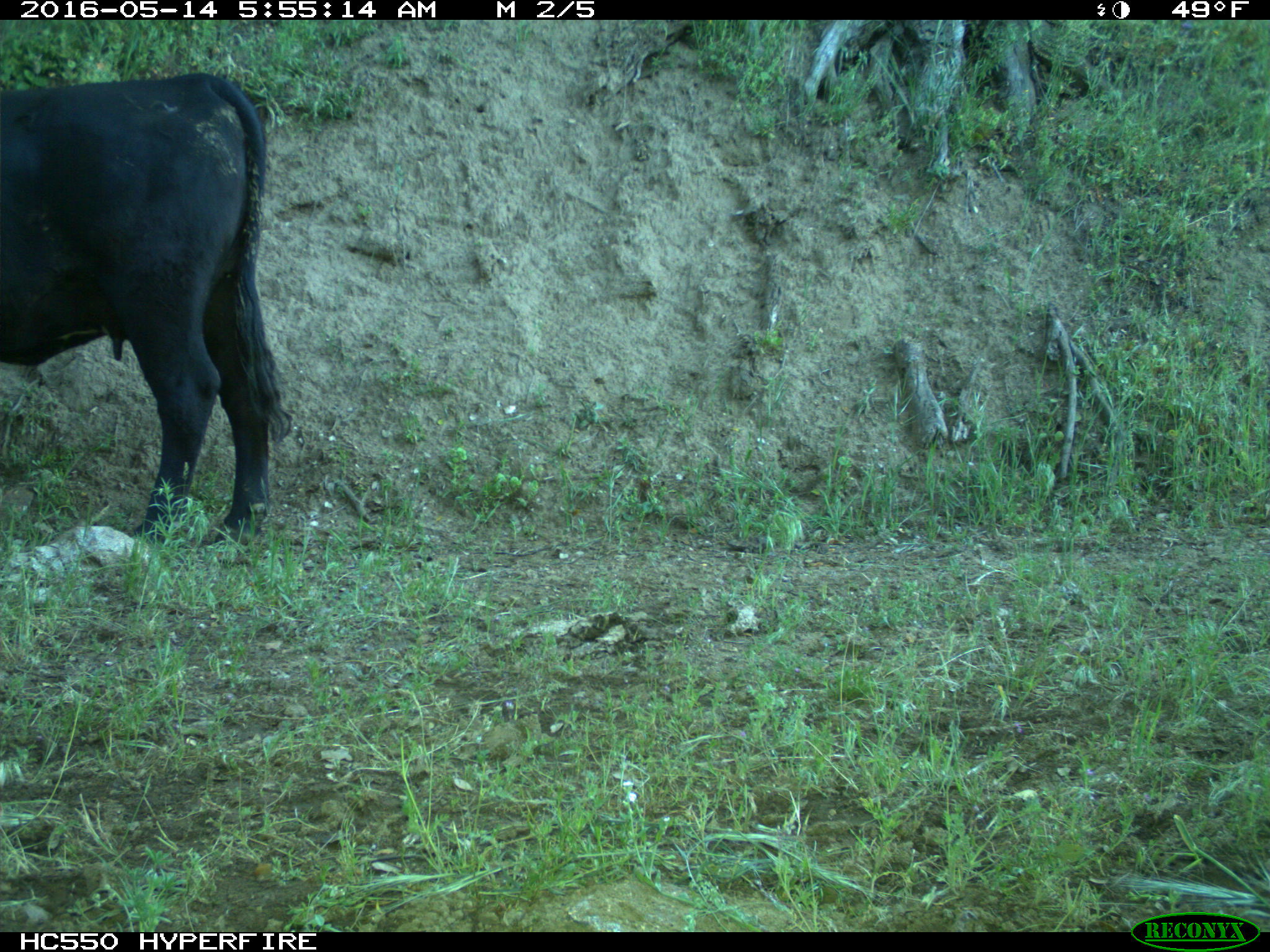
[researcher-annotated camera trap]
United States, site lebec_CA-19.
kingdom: Animalia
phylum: Chordata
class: Mammalia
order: Artiodactyla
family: Bovidae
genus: Bos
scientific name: Bos taurus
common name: domestic cow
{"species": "Bos taurus (domestic cow)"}